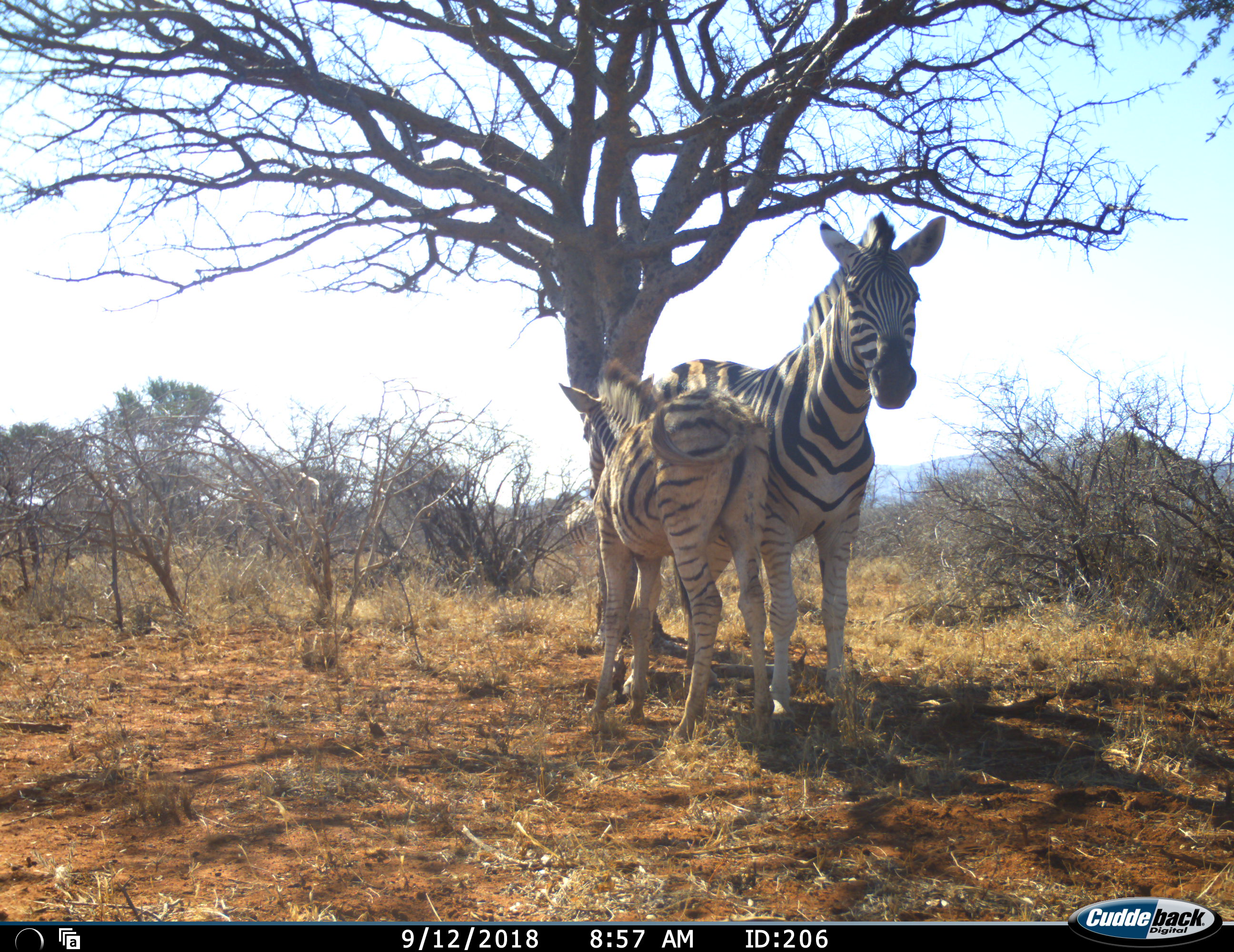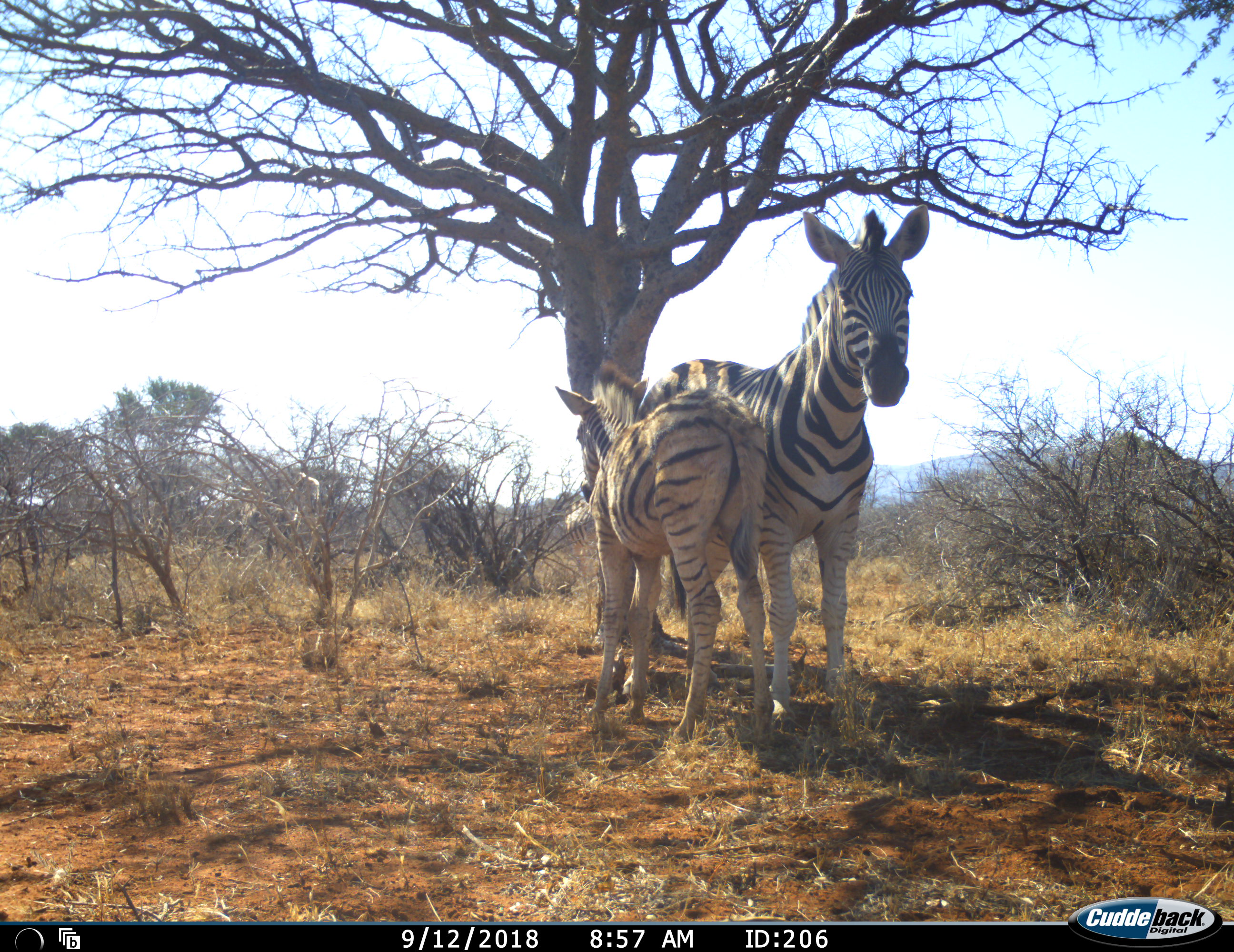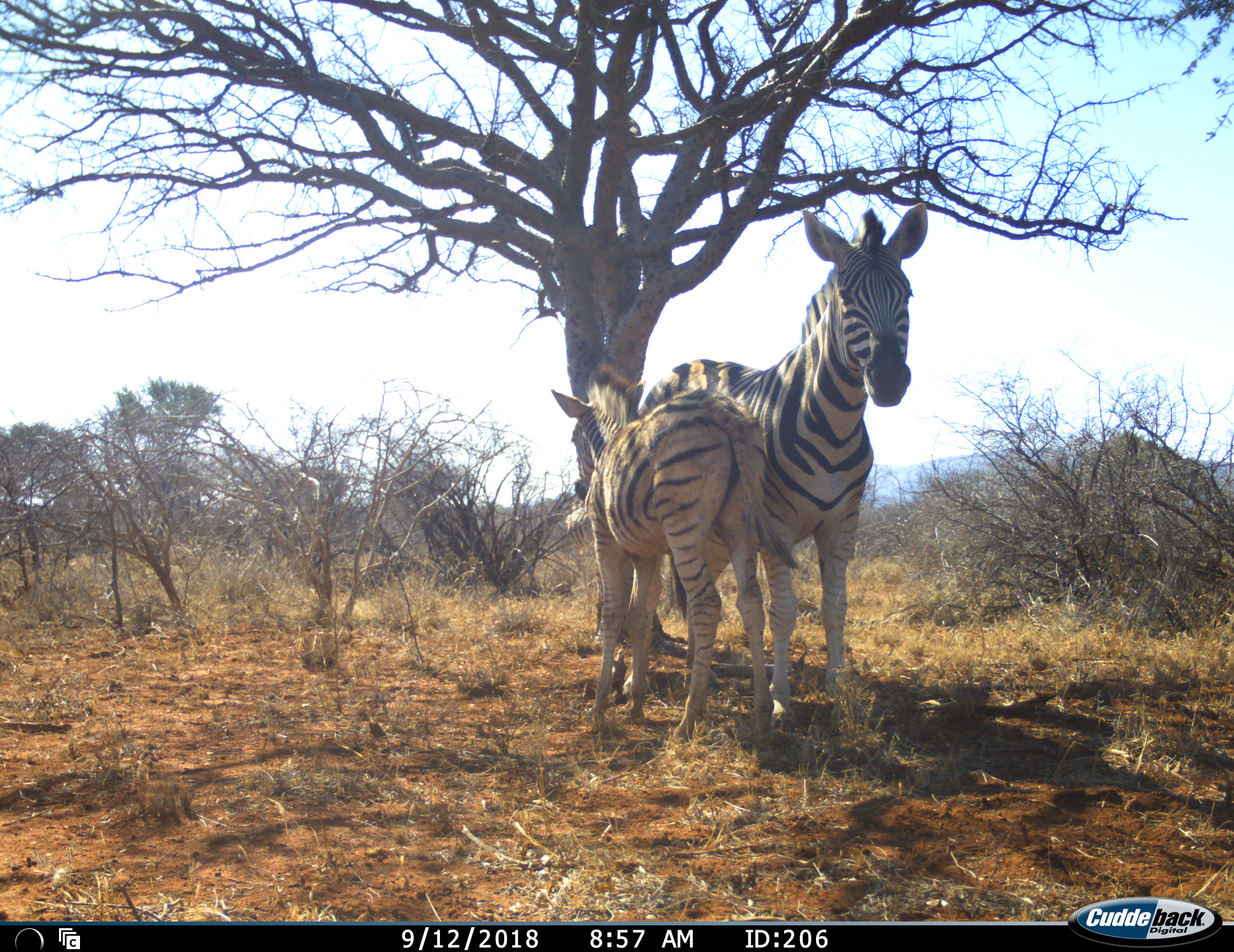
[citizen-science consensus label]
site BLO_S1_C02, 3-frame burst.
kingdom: Animalia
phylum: Chordata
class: Mammalia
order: Perissodactyla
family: Equidae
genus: Equus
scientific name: Equus quagga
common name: plains zebra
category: zebraplains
Zebraplains (plains zebra) (Equus quagga), count 2. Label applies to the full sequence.